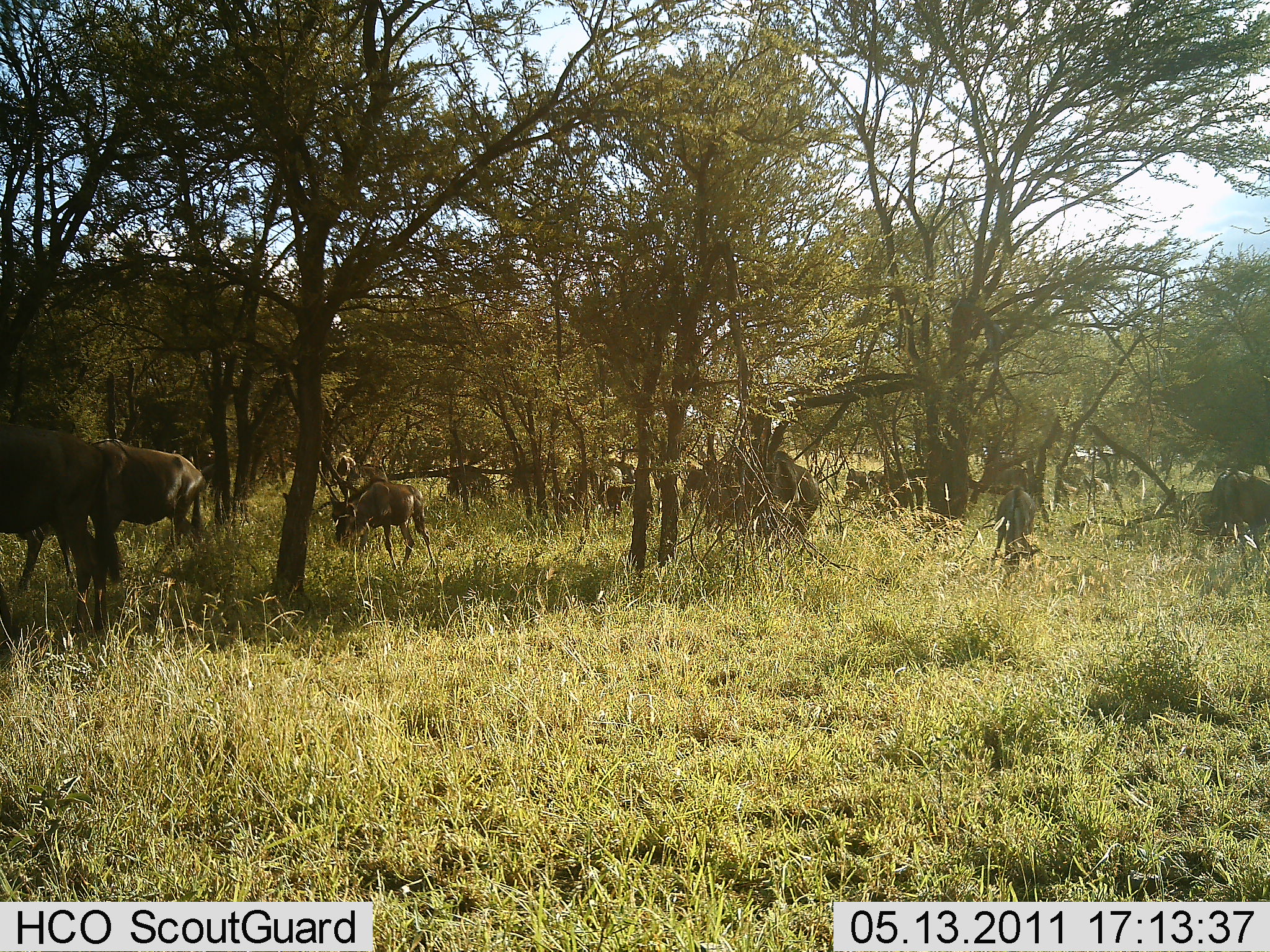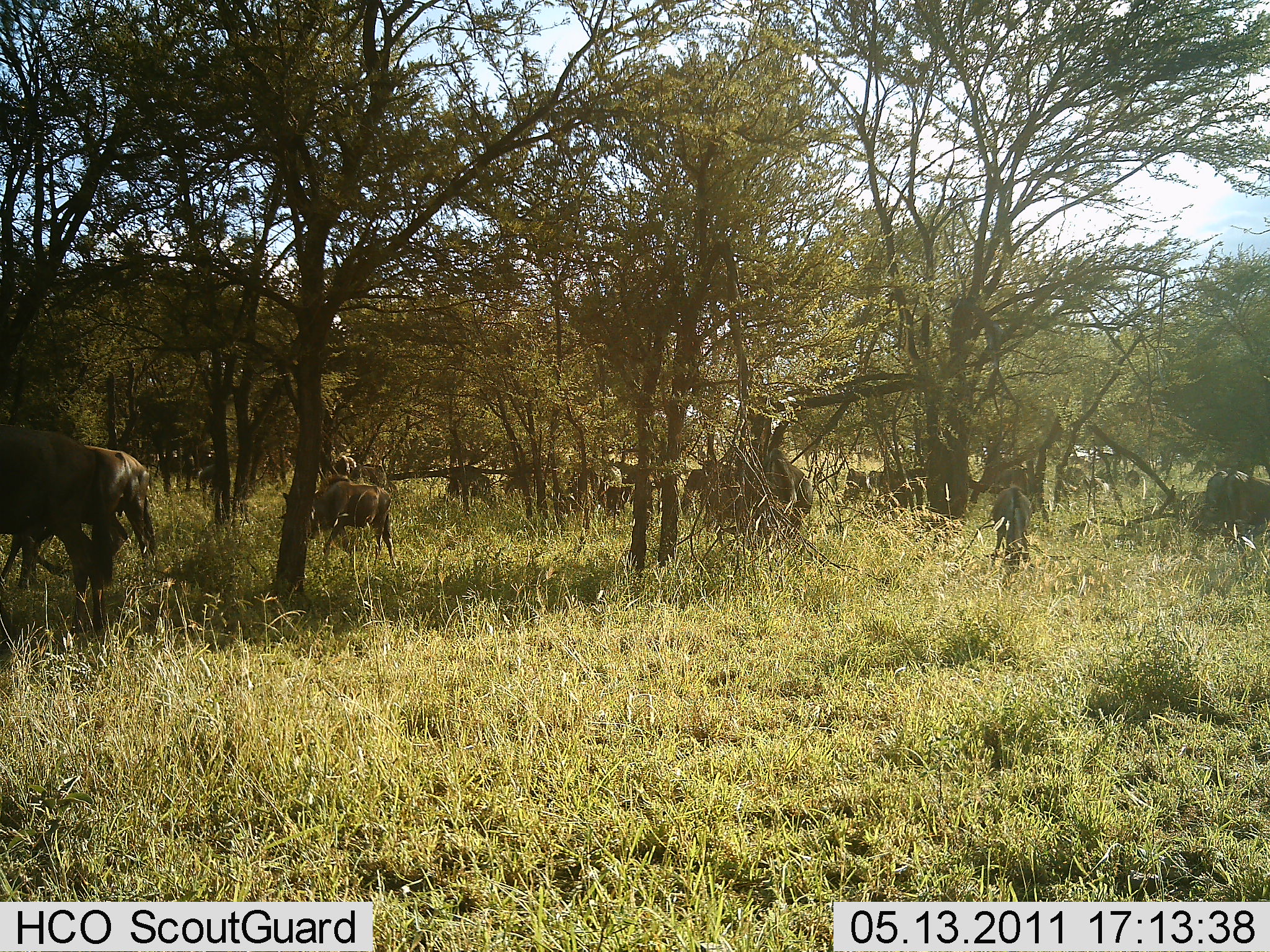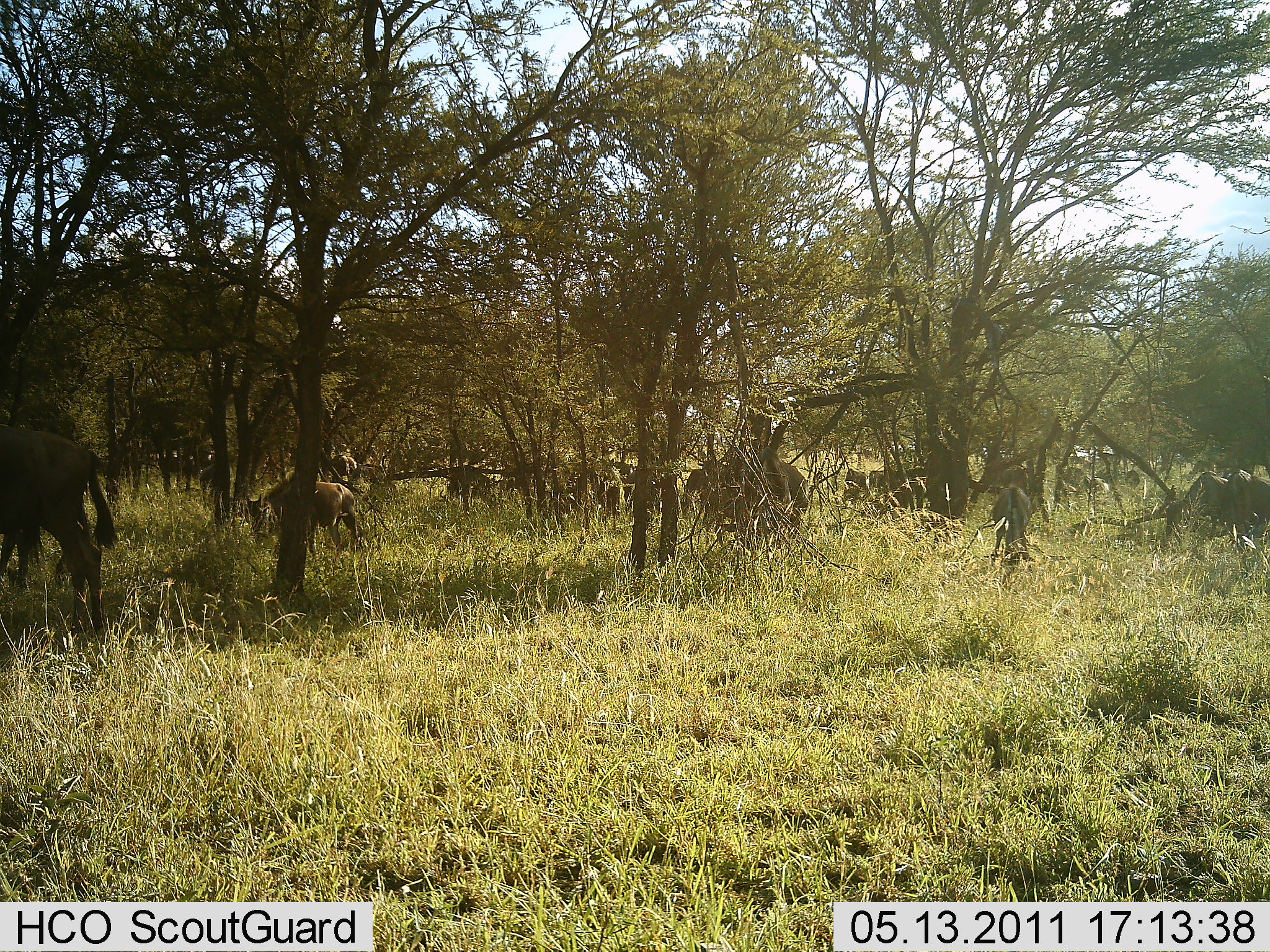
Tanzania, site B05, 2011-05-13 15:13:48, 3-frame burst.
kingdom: Animalia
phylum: Chordata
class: Mammalia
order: Artiodactyla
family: Bovidae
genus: Connochaetes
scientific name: Connochaetes taurinus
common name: blue wildebeest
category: wildebeest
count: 11-50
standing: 40%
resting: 10%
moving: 80%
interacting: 0%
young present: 10%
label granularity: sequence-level